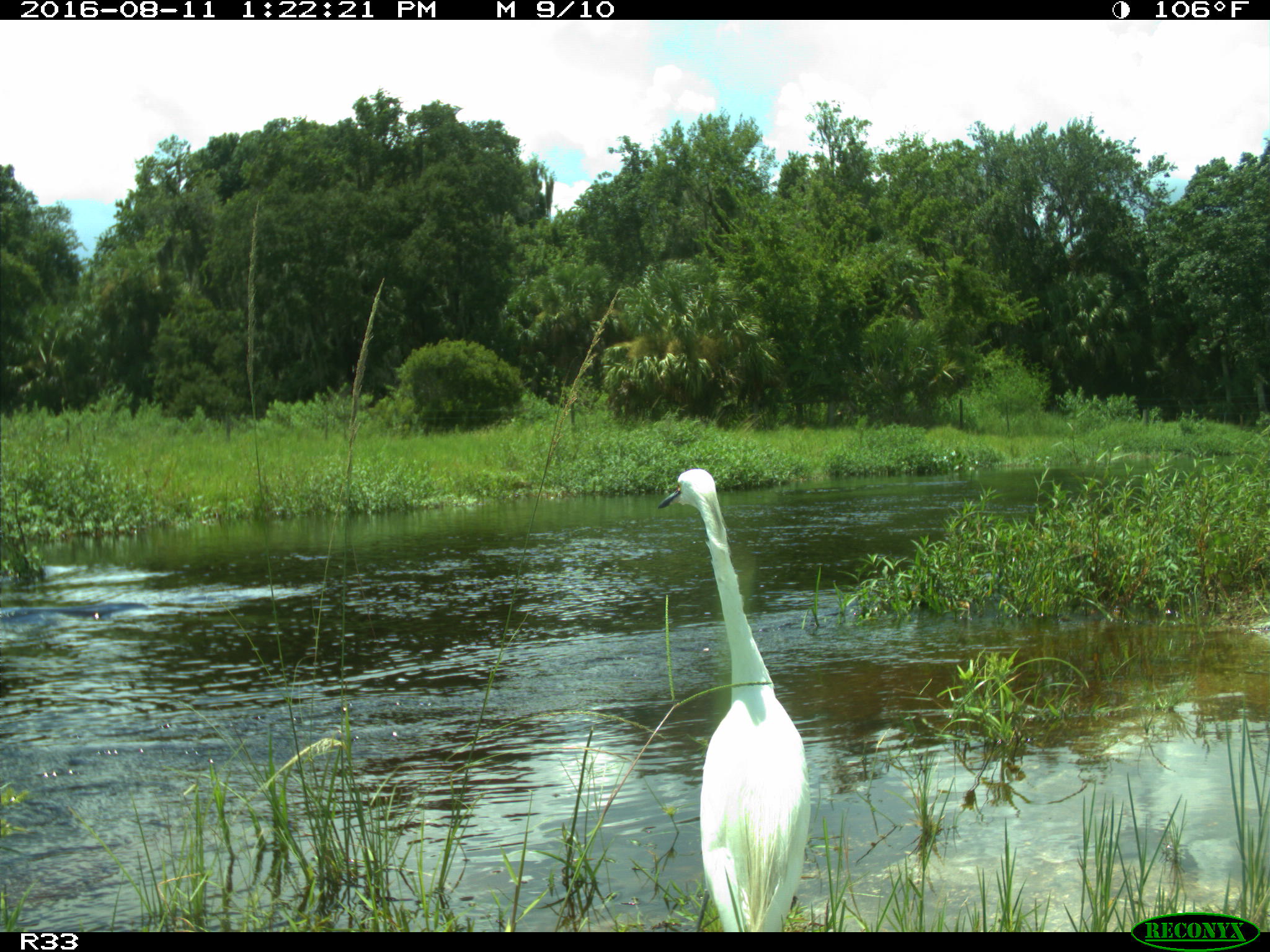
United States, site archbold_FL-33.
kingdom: Animalia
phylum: Chordata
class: Aves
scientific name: Aves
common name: birds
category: unidentified bird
Unidentified bird (birds) (Aves).